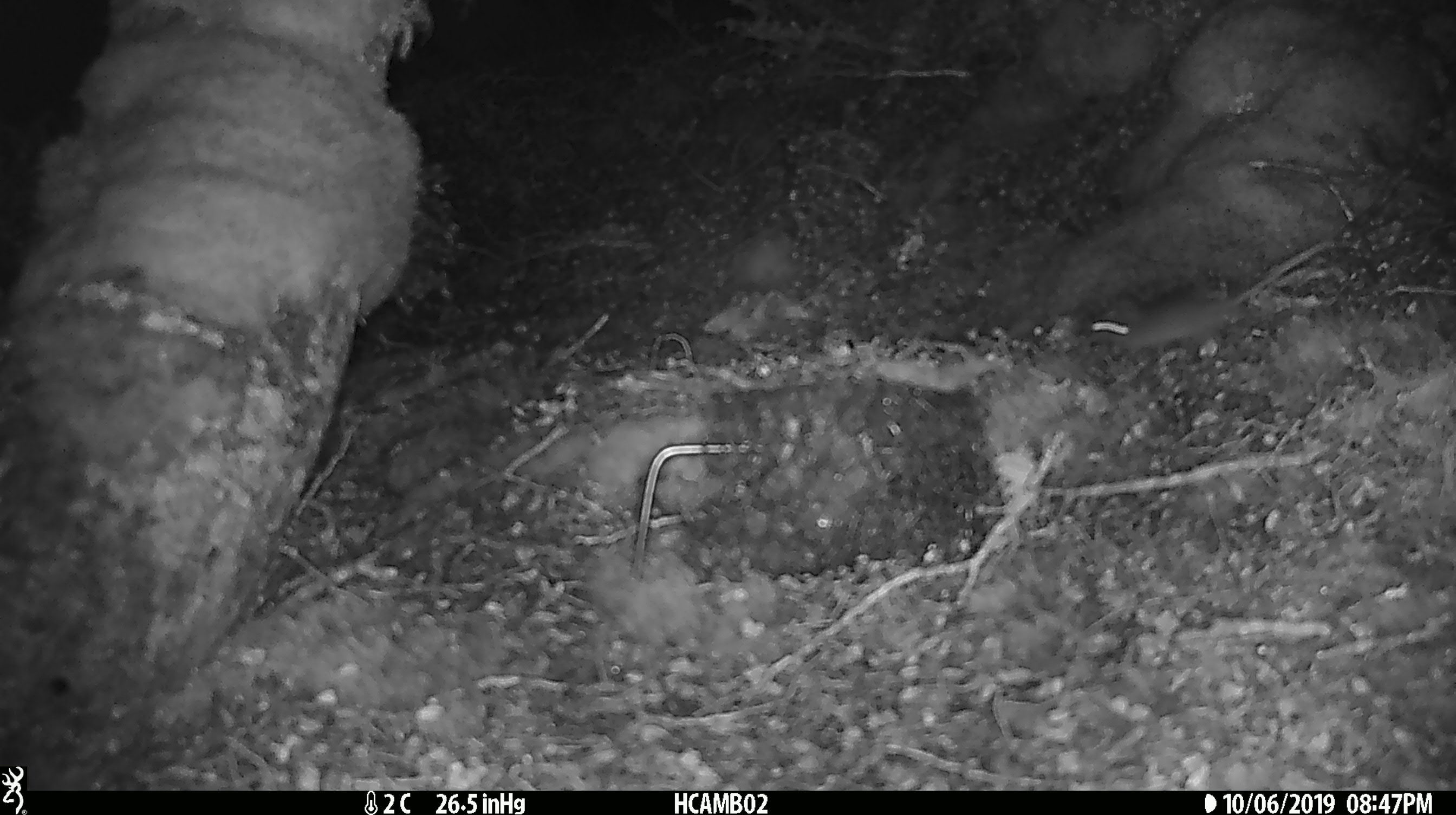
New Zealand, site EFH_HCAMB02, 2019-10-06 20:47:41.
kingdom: Animalia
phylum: Chordata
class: Mammalia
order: Rodentia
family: Muridae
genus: Mus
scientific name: Mus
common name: mouse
Mouse (Mus).